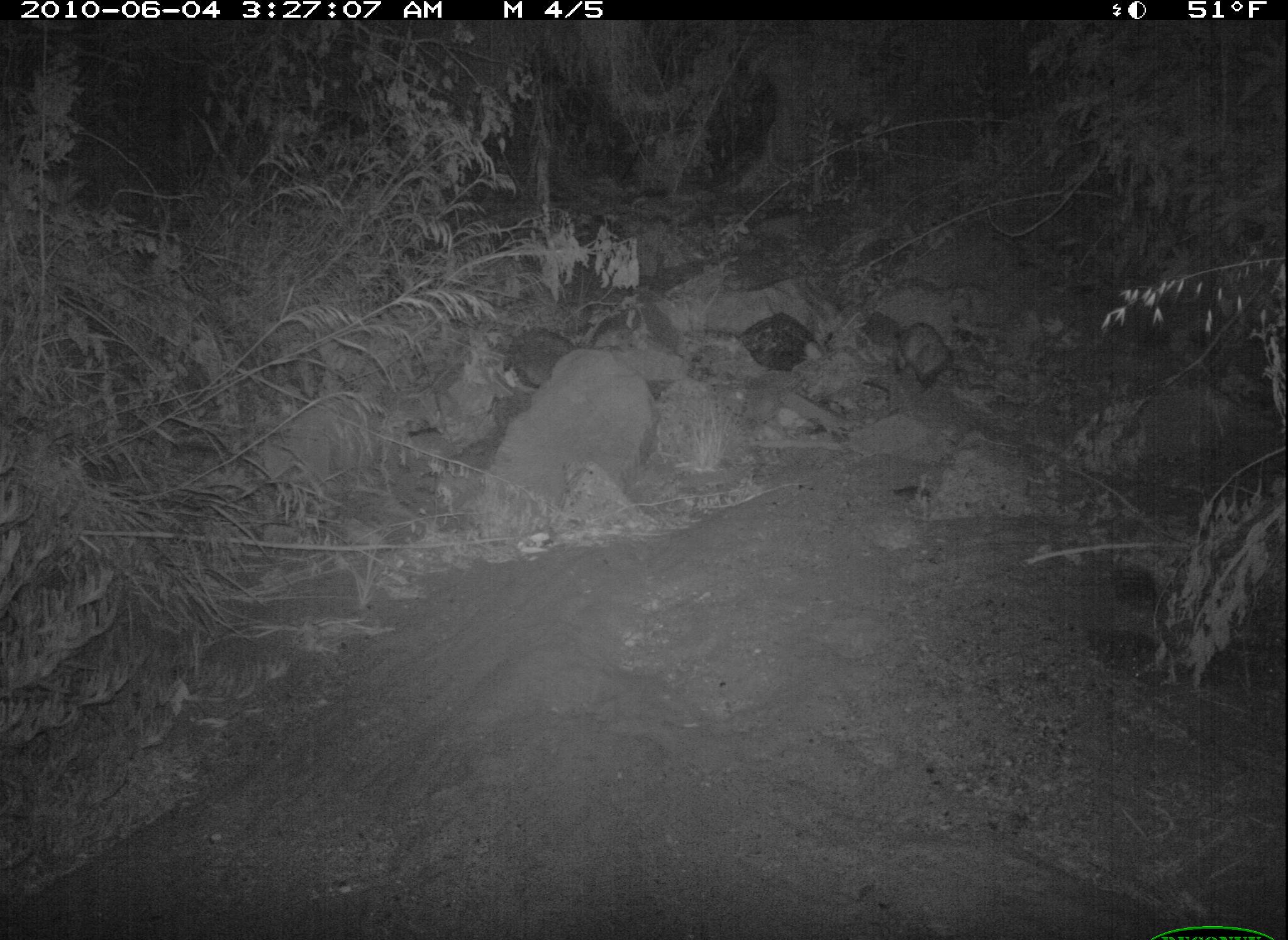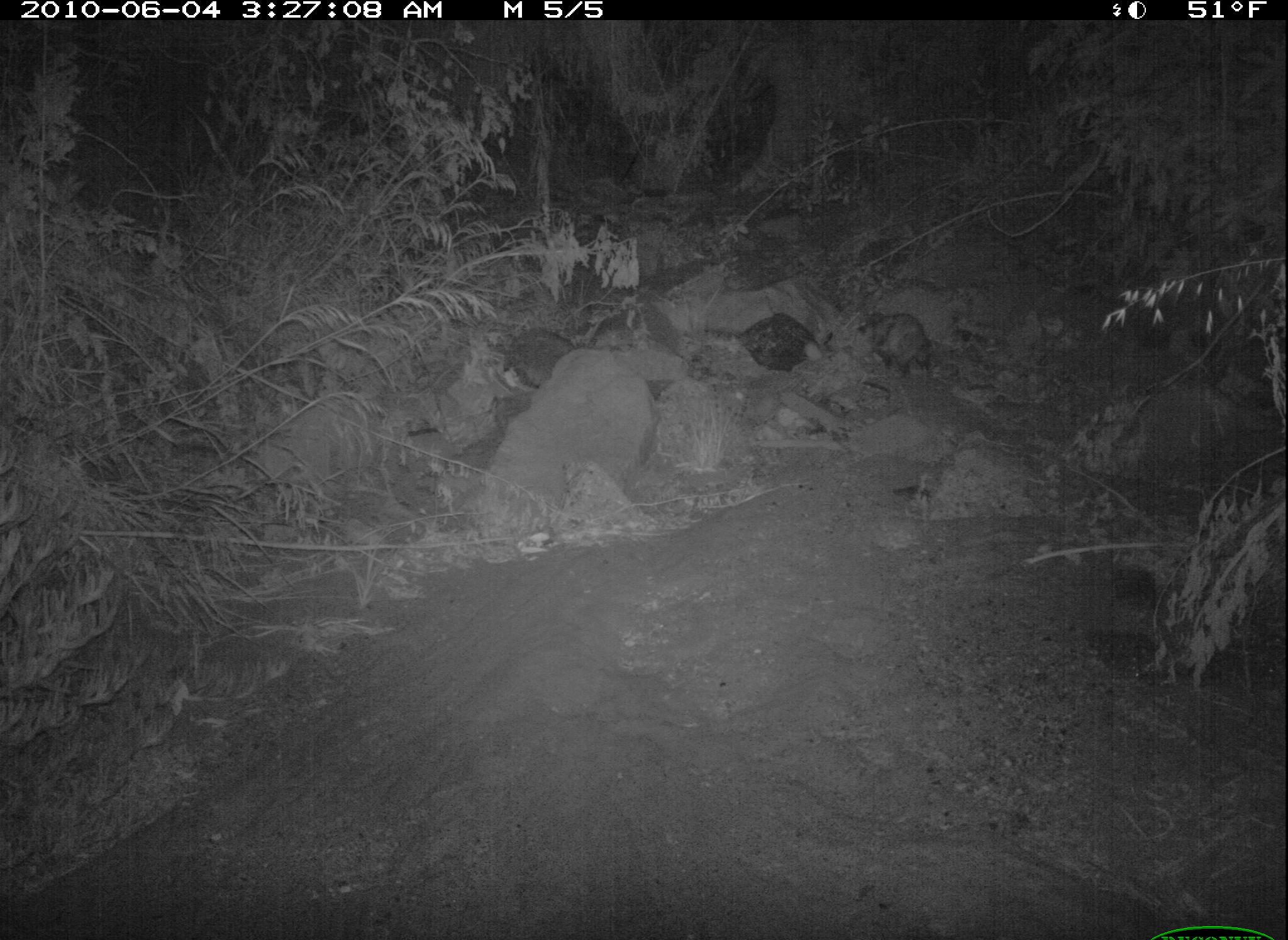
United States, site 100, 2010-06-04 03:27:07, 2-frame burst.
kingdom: Animalia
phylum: Chordata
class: Mammalia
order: Didelphimorphia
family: Didelphidae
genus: Didelphis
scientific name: Didelphis virginiana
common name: virginia opossum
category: opossum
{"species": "opossum (virginia opossum) (Didelphis virginiana)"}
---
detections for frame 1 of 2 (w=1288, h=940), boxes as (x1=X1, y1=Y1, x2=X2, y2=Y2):
opossum: (x1=886, y1=308, x2=982, y2=409)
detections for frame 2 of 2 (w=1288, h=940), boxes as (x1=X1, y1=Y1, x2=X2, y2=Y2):
opossum: (x1=863, y1=298, x2=950, y2=393)